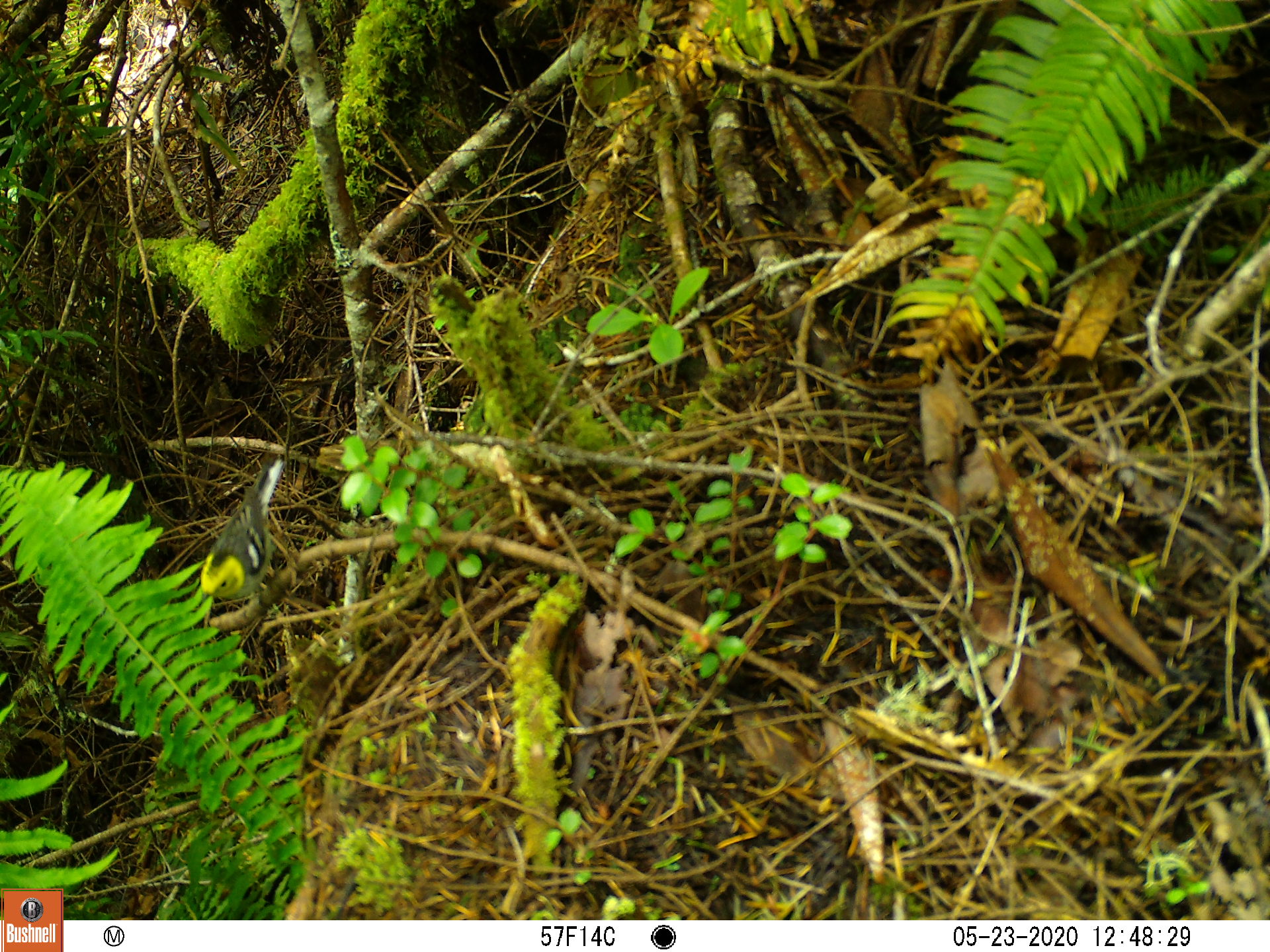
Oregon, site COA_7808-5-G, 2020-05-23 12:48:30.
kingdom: Animalia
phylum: Chordata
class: Aves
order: Passeriformes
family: Parulidae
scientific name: Parulidae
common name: new world warblers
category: parulidae family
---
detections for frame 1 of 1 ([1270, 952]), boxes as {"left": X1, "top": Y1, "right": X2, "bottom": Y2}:
parulidae family: {"left": 179, "top": 458, "right": 308, "bottom": 613}